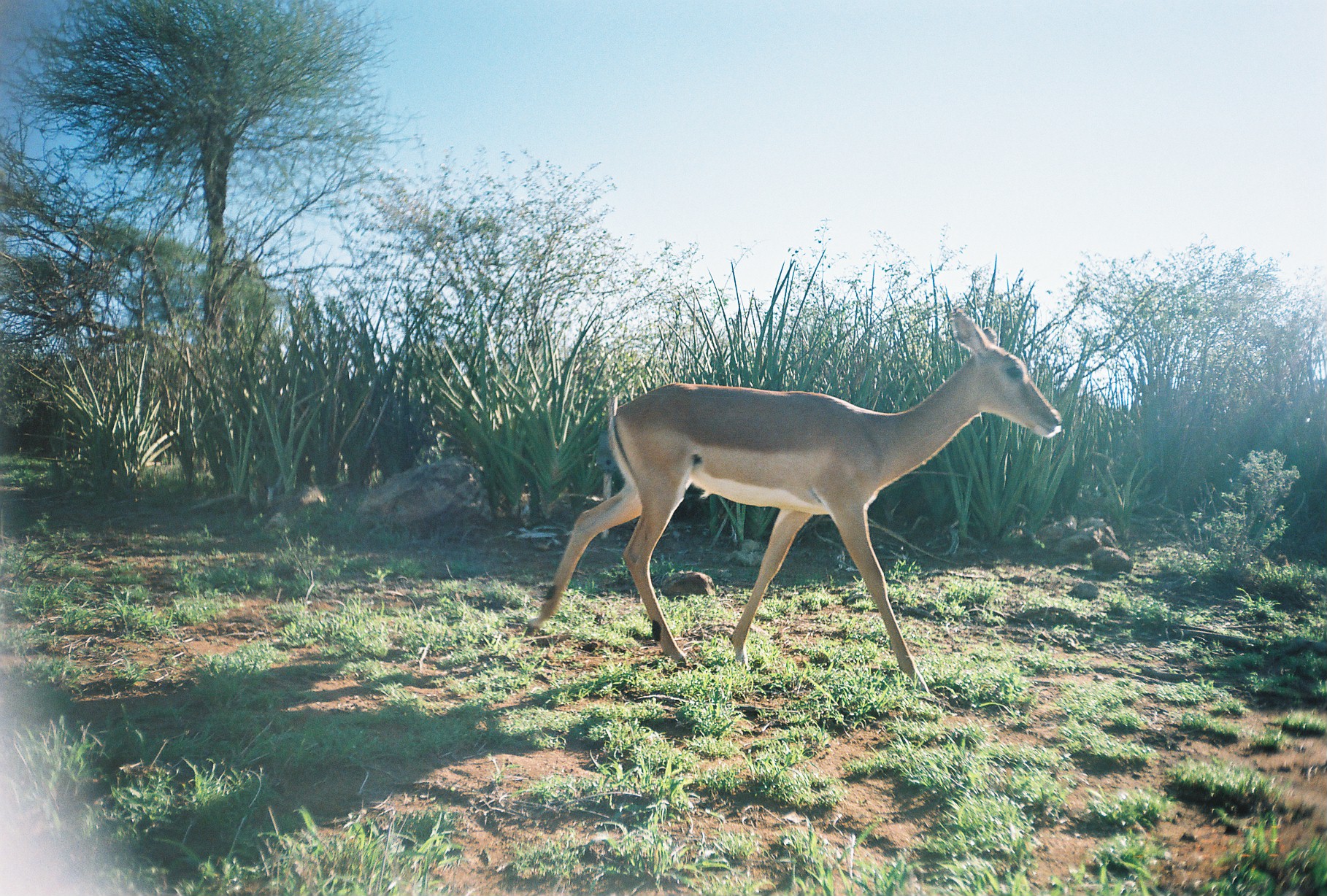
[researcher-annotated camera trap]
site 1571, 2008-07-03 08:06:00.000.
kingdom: Animalia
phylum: Chordata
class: Mammalia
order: Artiodactyla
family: Bovidae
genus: Aepyceros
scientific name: Aepyceros melampus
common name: impala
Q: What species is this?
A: Aepyceros melampus (impala).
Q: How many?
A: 1.